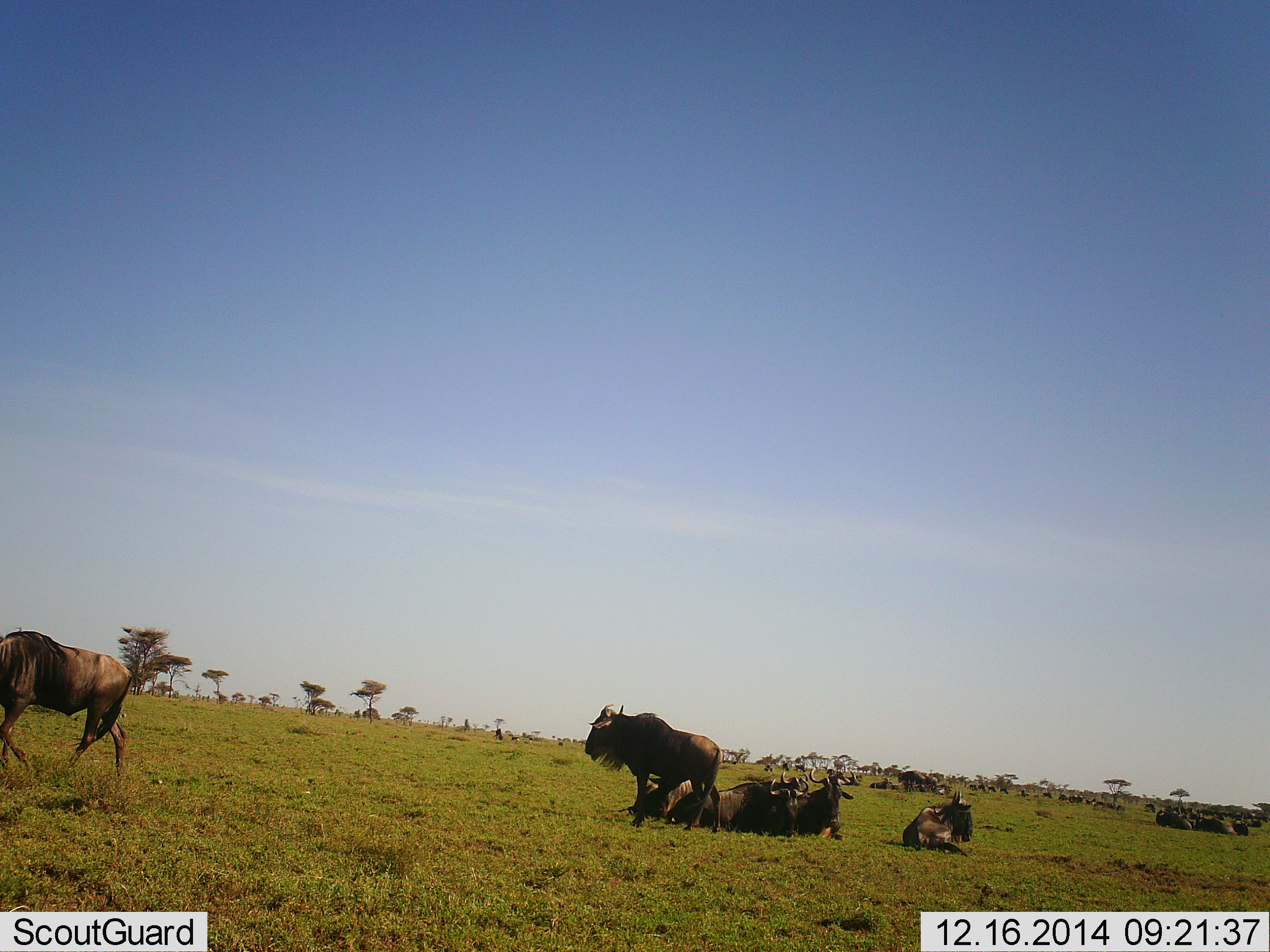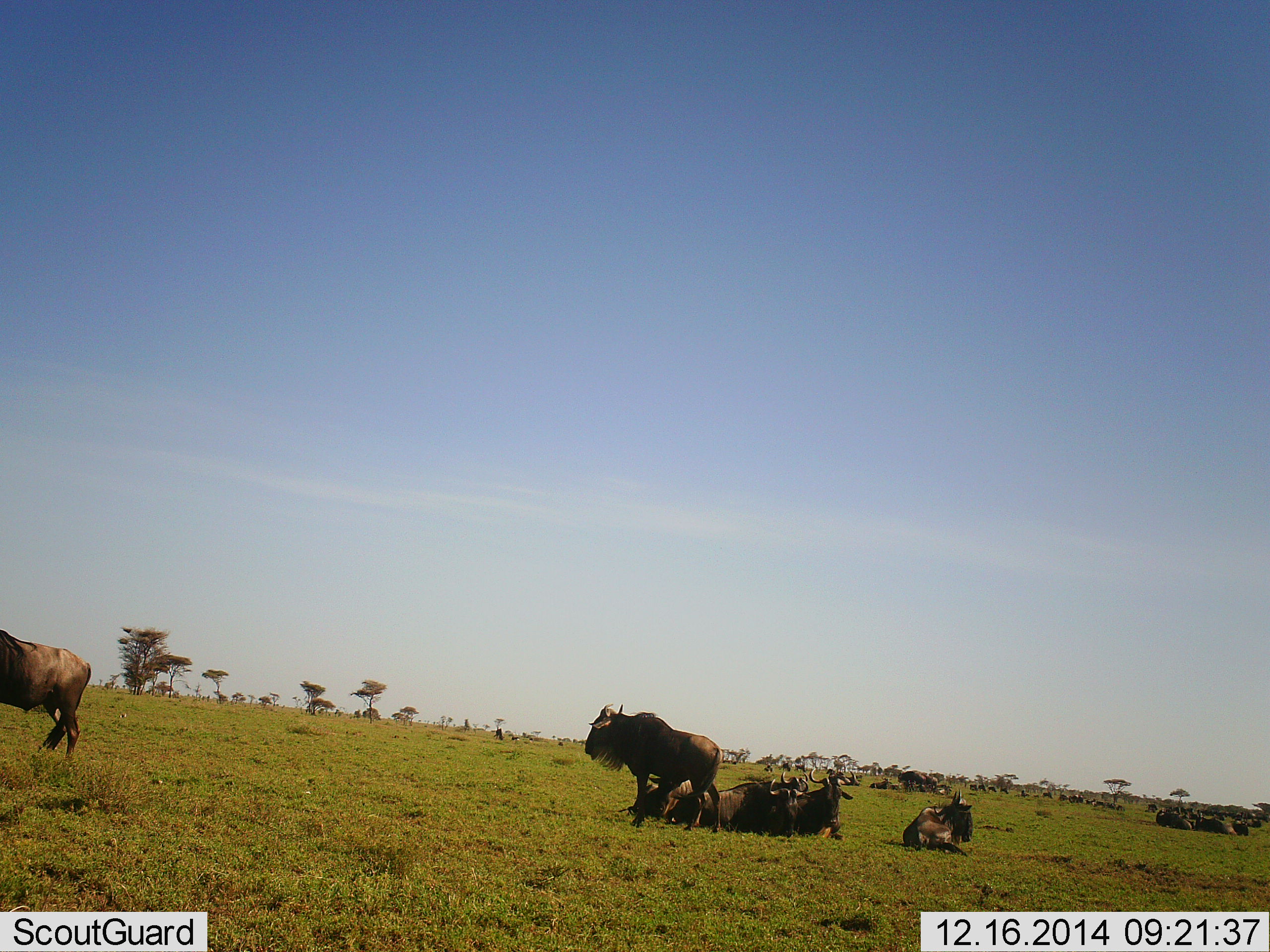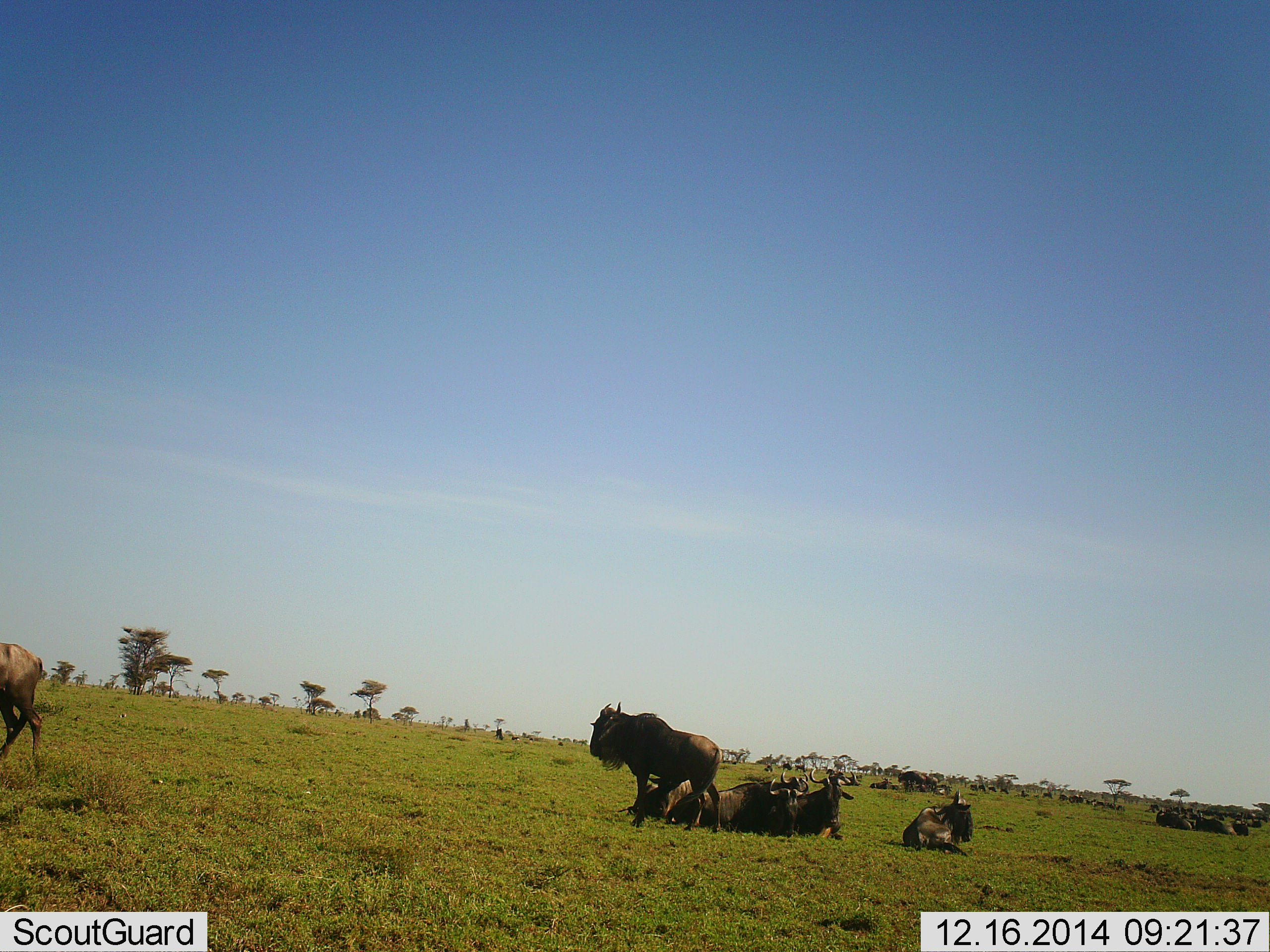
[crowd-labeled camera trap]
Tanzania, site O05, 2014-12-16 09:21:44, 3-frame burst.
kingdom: Animalia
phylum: Chordata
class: Mammalia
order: Artiodactyla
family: Bovidae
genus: Connochaetes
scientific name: Connochaetes taurinus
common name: blue wildebeest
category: wildebeest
Wildebeest (blue wildebeest) (Connochaetes taurinus), count 11-50. Behavior (volunteer vote fractions): standing 50%, resting 100%, moving 30%, interacting 0%. Young present (vote fraction): 0%. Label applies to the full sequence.